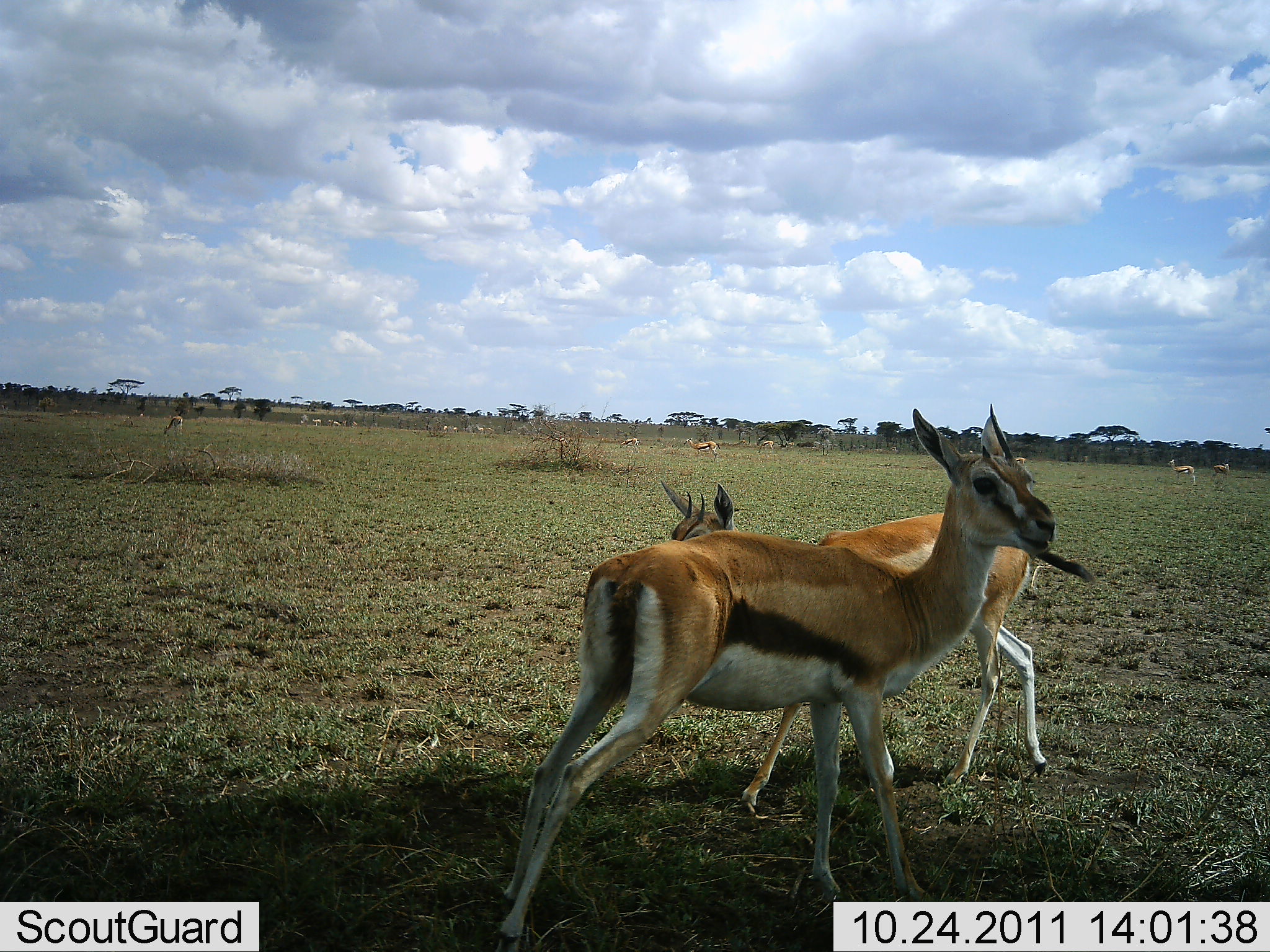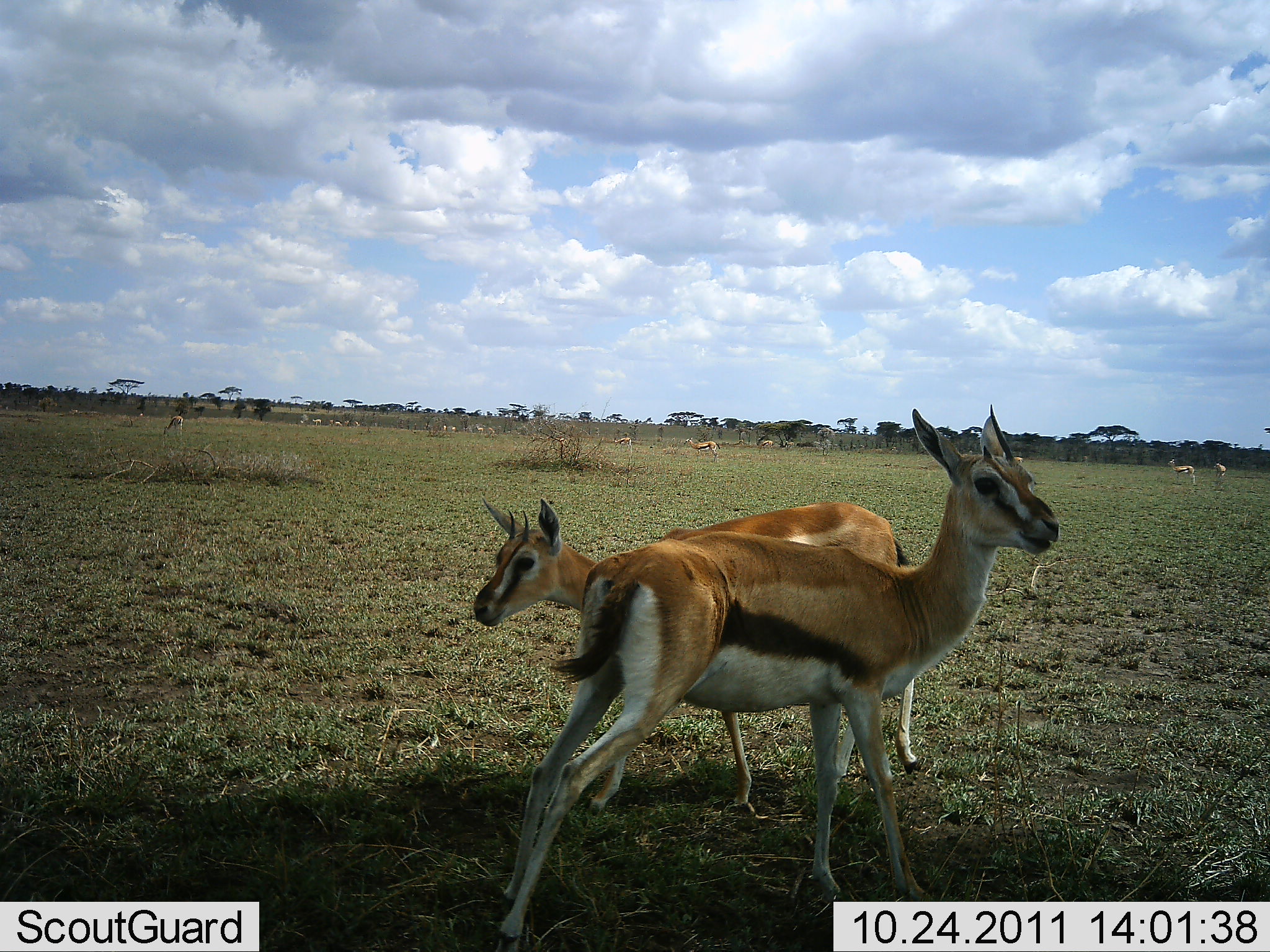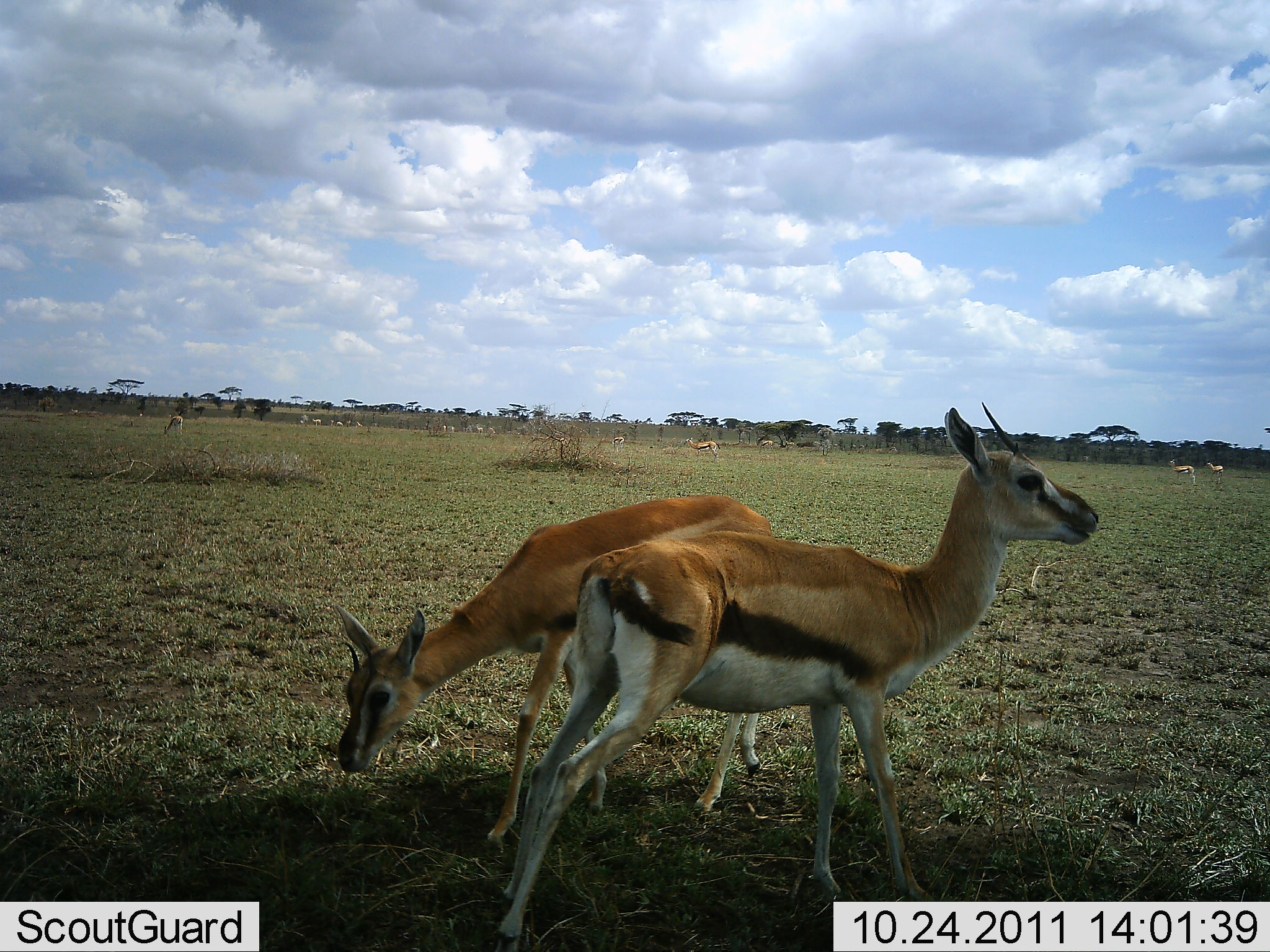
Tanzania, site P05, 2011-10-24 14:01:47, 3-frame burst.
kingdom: Animalia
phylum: Chordata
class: Mammalia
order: Artiodactyla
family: Bovidae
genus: Eudorcas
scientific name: Eudorcas thomsonii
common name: thomson's gazelle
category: gazellethomsons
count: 4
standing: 87%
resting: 0%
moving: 60%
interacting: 7%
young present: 7%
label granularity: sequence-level